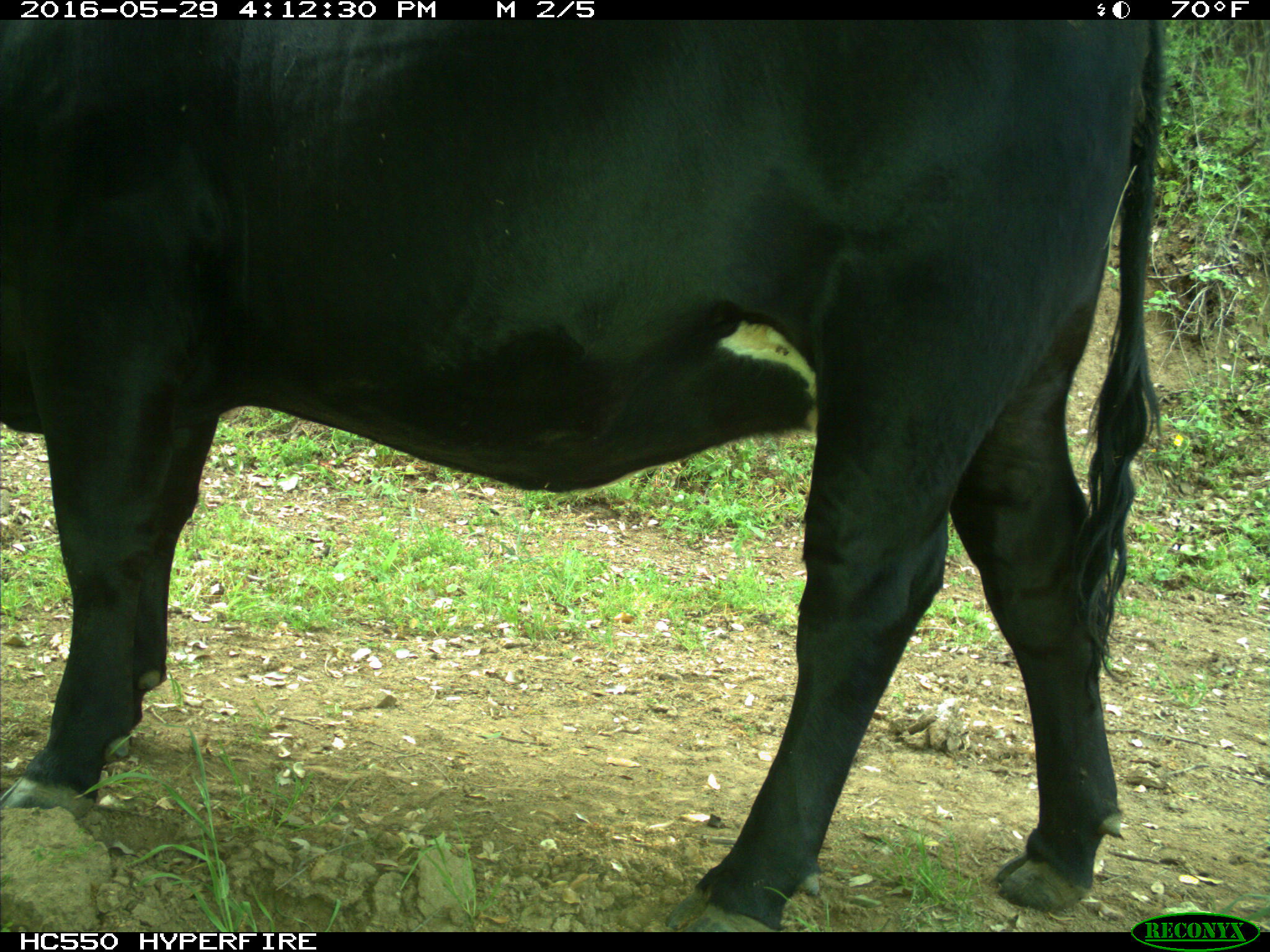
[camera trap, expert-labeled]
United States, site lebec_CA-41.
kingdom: Animalia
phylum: Chordata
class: Mammalia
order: Artiodactyla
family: Bovidae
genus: Bos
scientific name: Bos taurus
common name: domestic cow